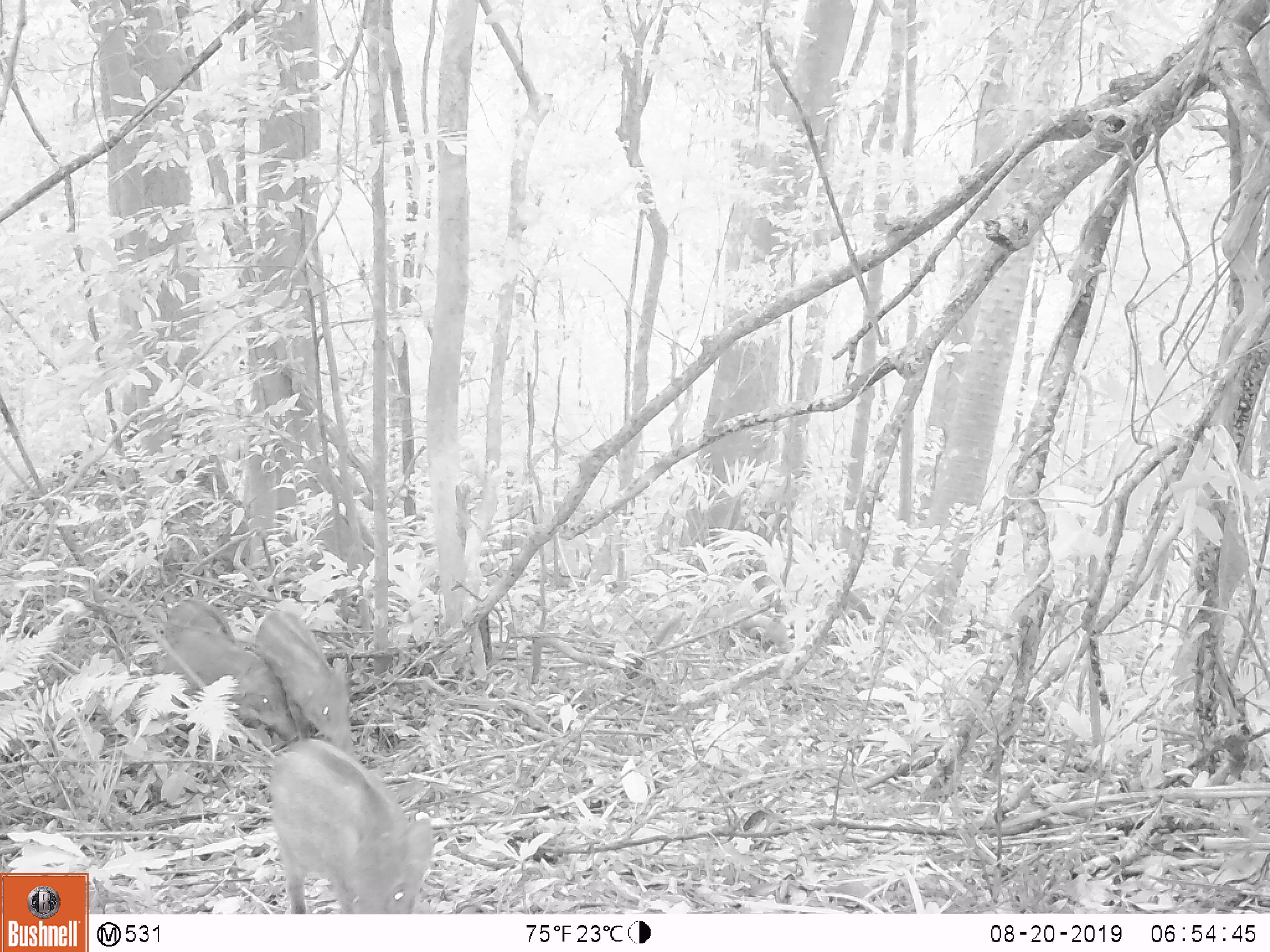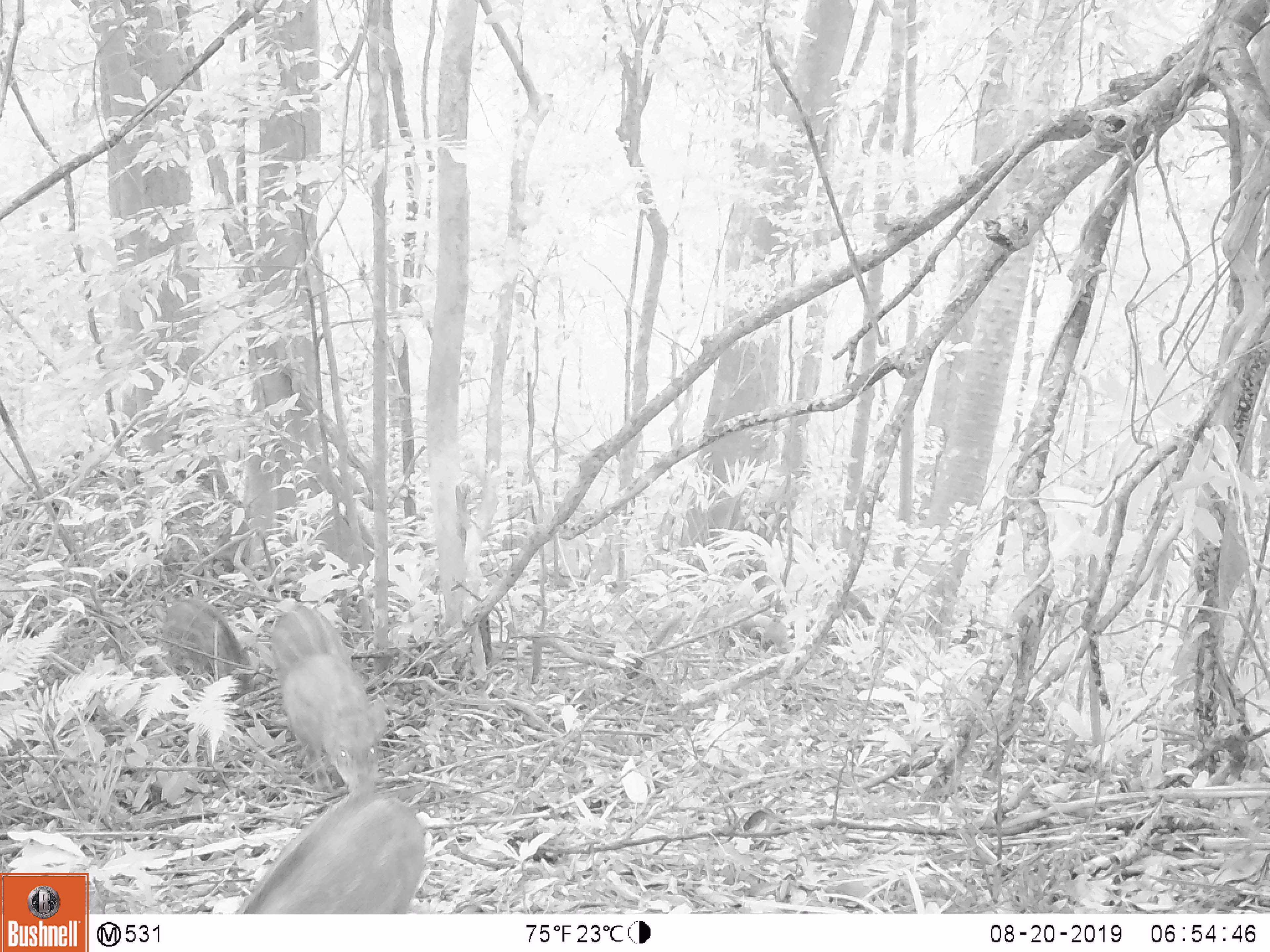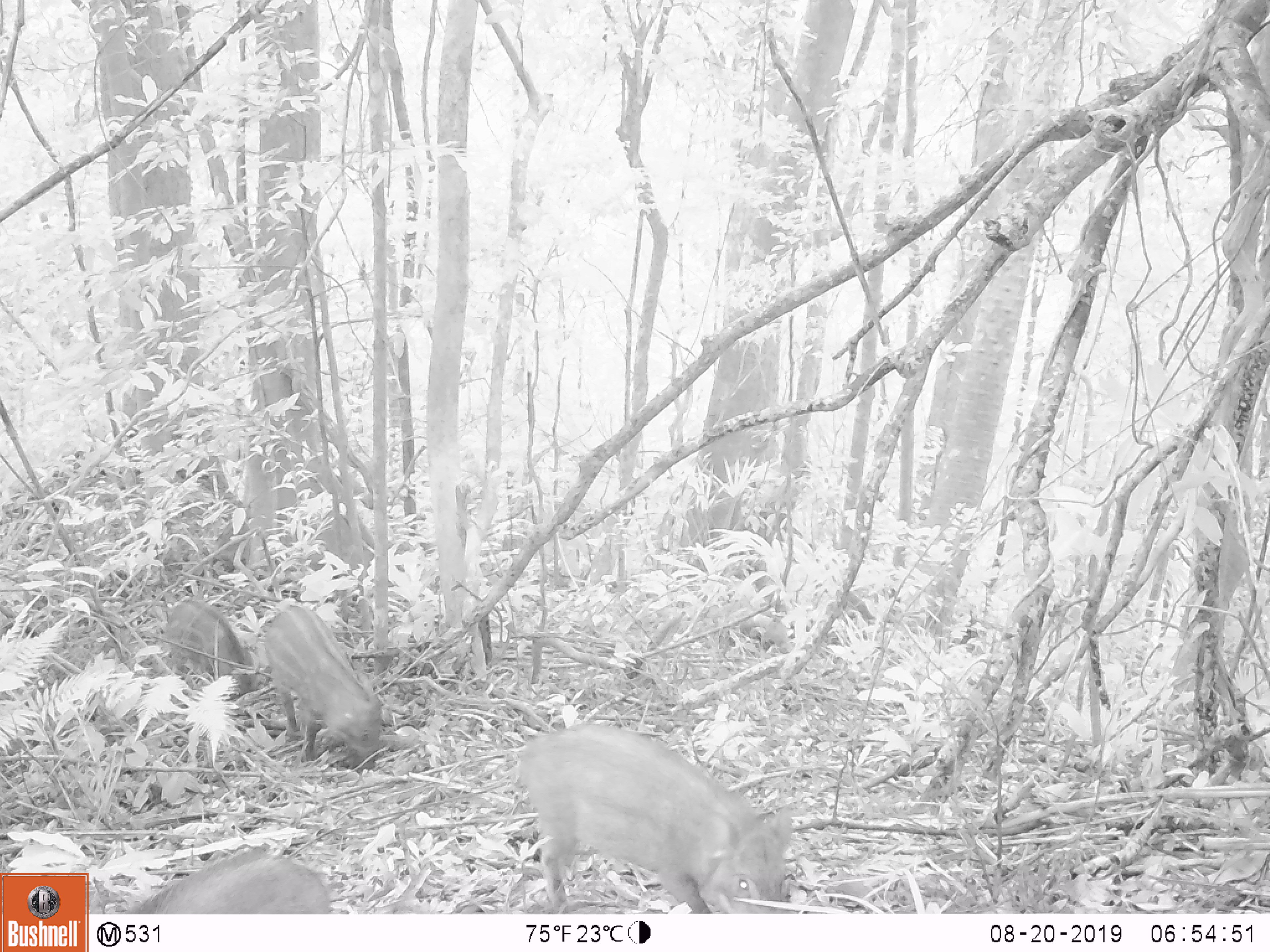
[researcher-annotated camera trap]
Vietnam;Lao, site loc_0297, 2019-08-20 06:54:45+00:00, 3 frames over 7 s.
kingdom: Animalia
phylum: Chordata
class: Mammalia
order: Artiodactyla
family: Suidae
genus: Sus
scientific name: Sus scrofa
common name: eurasian wild pig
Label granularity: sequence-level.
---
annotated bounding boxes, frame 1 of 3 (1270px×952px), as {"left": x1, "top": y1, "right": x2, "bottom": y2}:
eurasian wild pig: {"left": 267, "top": 738, "right": 432, "bottom": 914}; {"left": 163, "top": 627, "right": 297, "bottom": 742}; {"left": 253, "top": 610, "right": 355, "bottom": 755}; {"left": 168, "top": 598, "right": 236, "bottom": 638}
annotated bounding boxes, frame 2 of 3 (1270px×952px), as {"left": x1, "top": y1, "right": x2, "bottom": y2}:
eurasian wild pig: {"left": 231, "top": 791, "right": 425, "bottom": 914}; {"left": 281, "top": 652, "right": 388, "bottom": 794}; {"left": 163, "top": 598, "right": 251, "bottom": 694}; {"left": 271, "top": 603, "right": 351, "bottom": 686}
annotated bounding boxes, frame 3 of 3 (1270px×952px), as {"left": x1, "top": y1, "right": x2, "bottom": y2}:
eurasian wild pig: {"left": 517, "top": 722, "right": 793, "bottom": 913}; {"left": 263, "top": 604, "right": 381, "bottom": 770}; {"left": 124, "top": 847, "right": 333, "bottom": 914}; {"left": 164, "top": 598, "right": 257, "bottom": 694}